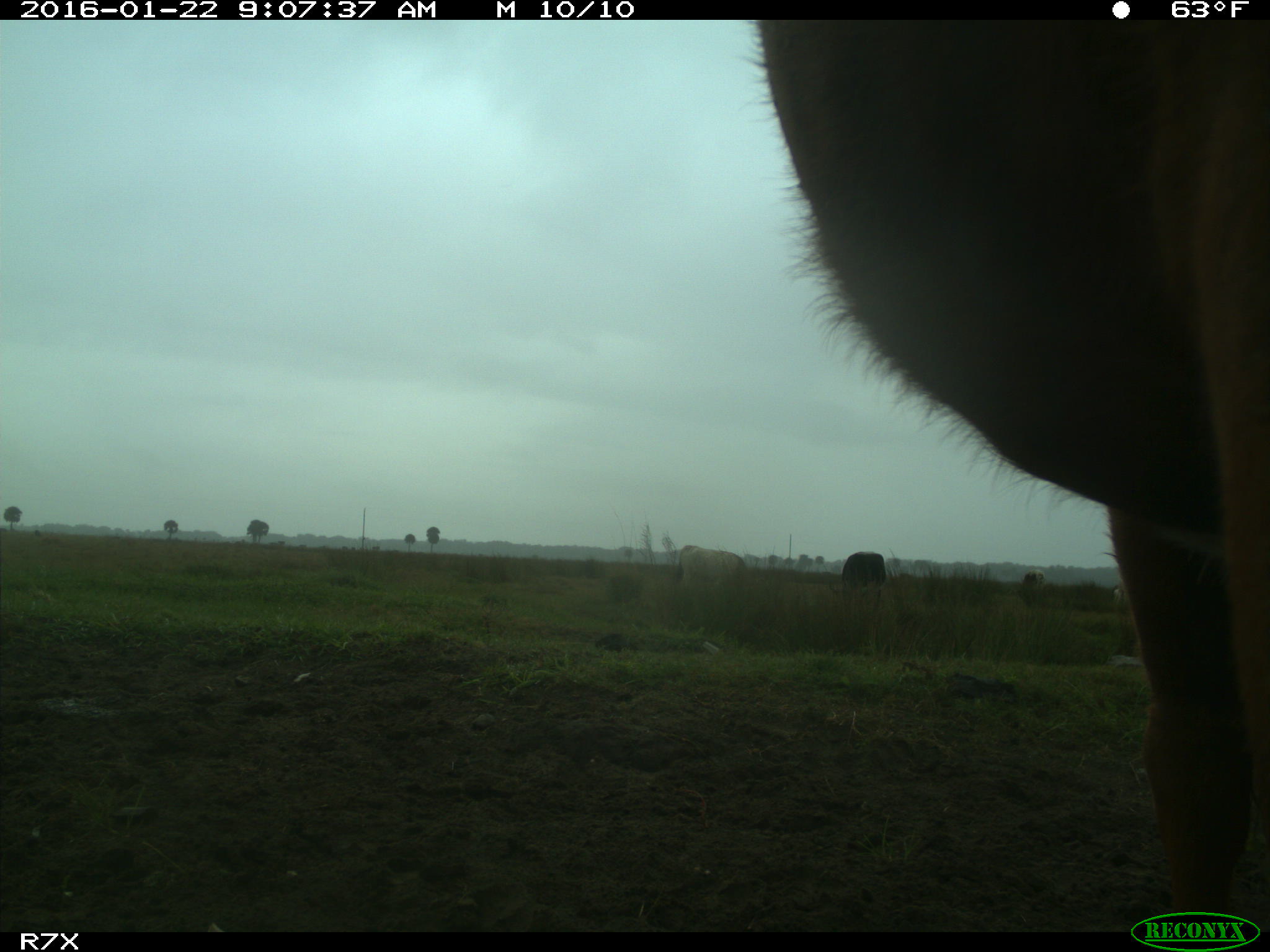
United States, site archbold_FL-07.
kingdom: Animalia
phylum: Chordata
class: Mammalia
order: Artiodactyla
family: Bovidae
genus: Bos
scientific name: Bos taurus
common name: domestic cow